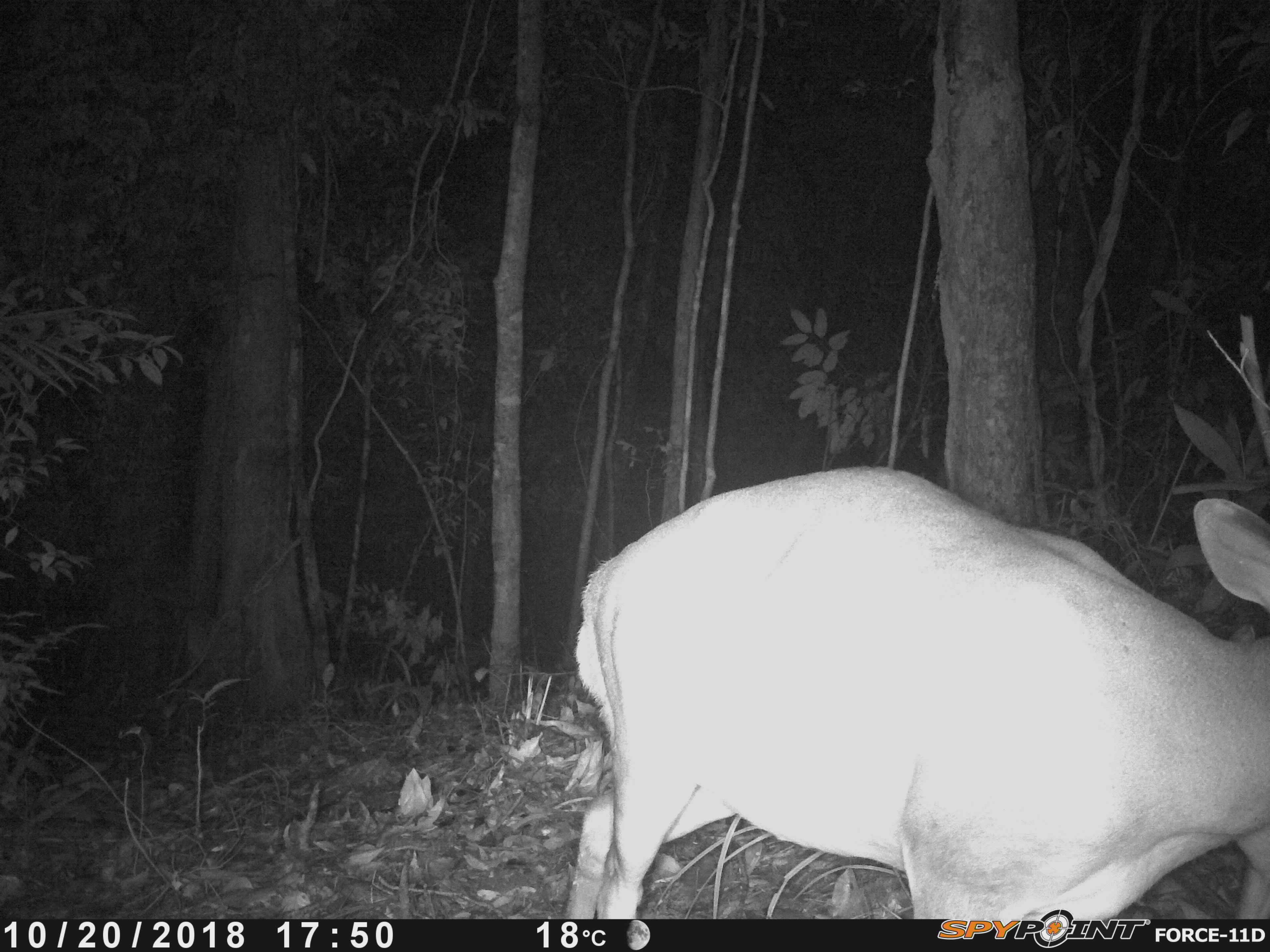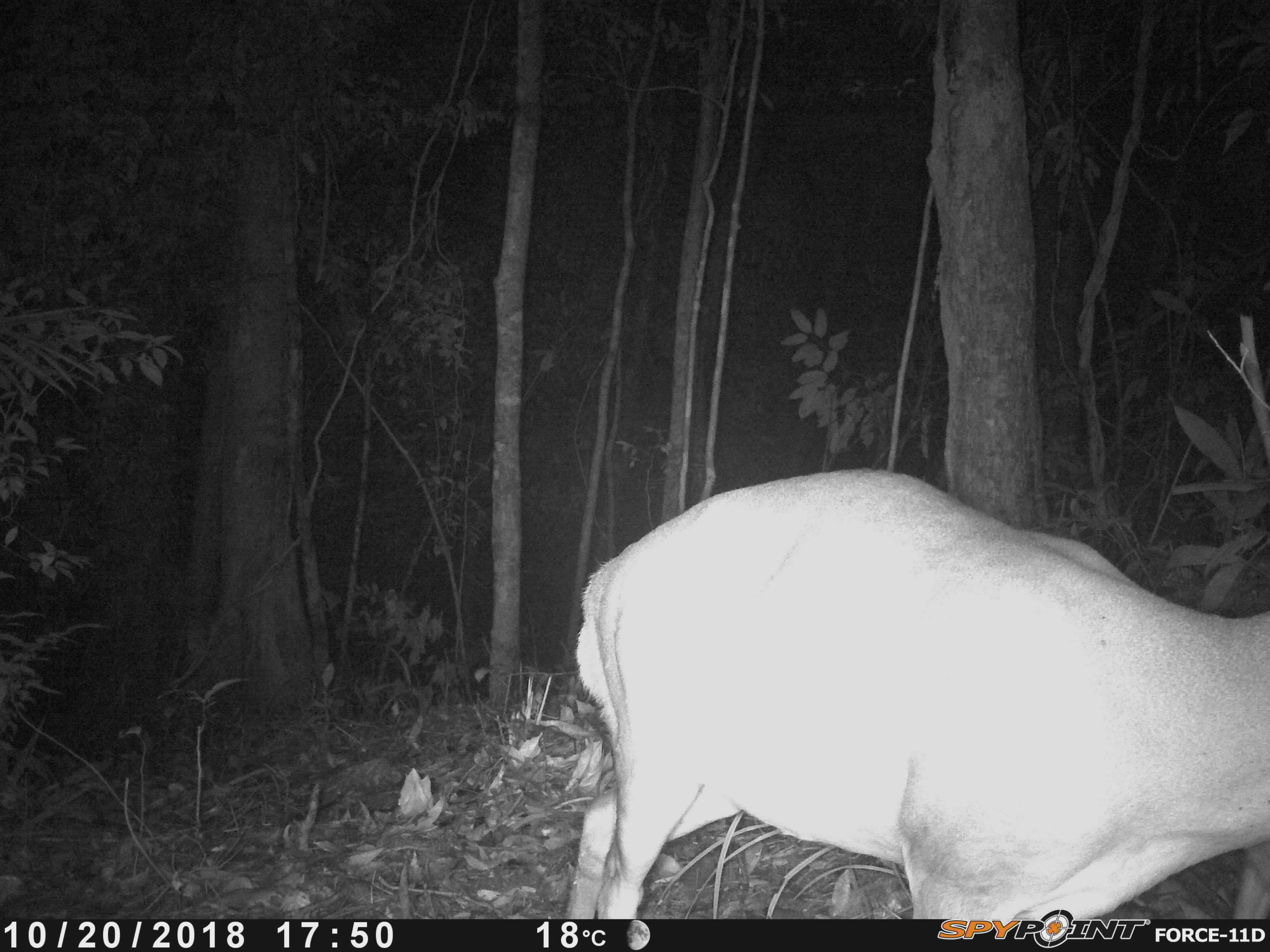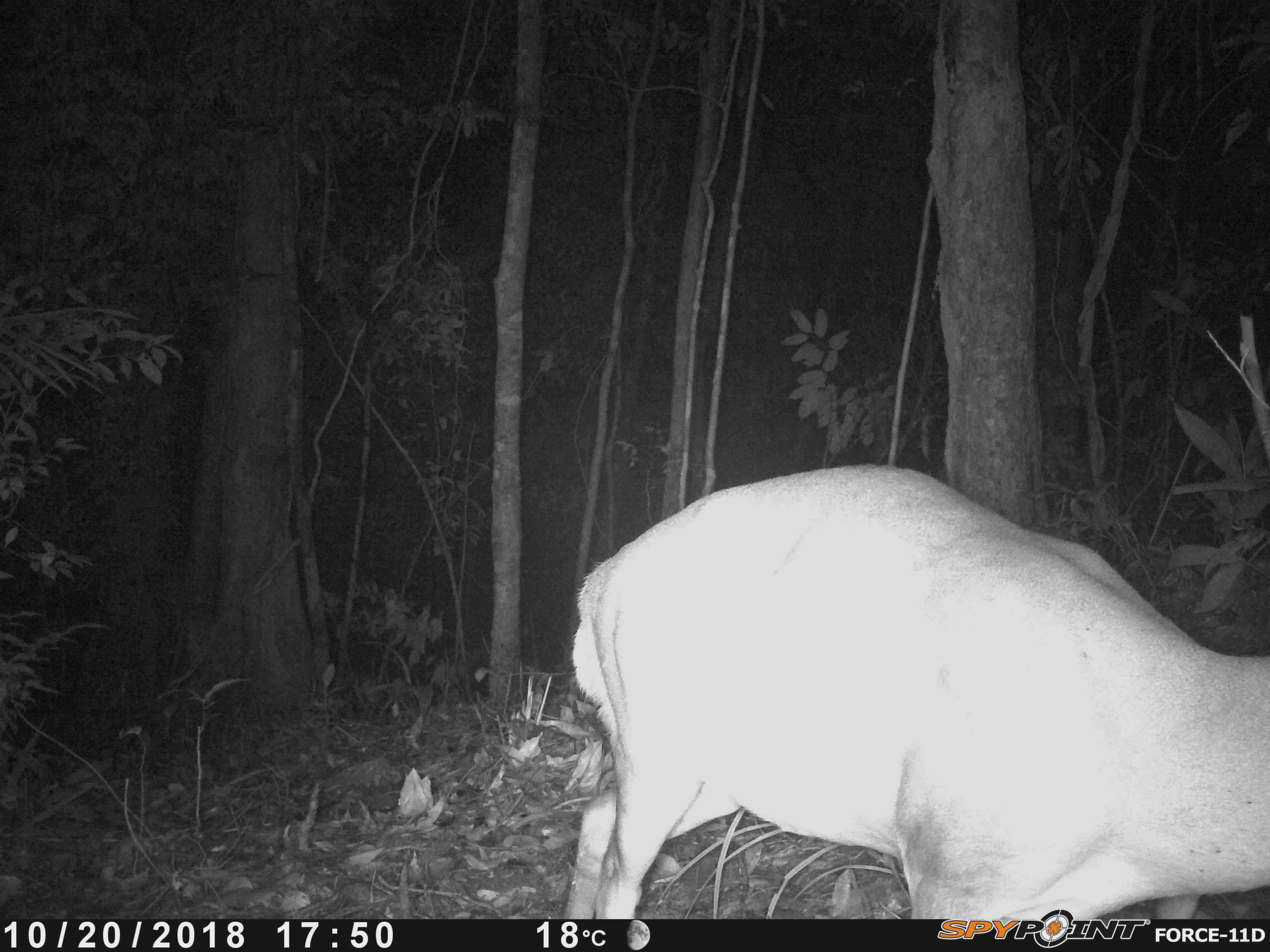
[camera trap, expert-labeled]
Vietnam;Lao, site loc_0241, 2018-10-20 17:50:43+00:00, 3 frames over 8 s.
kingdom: Animalia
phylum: Chordata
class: Mammalia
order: Artiodactyla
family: Cervidae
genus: Muntiacus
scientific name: Muntiacus vuquangensis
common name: large-antlered muntjac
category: large antlered muntjac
Large antlered muntjac (large-antlered muntjac) (Muntiacus vuquangensis). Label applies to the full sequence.